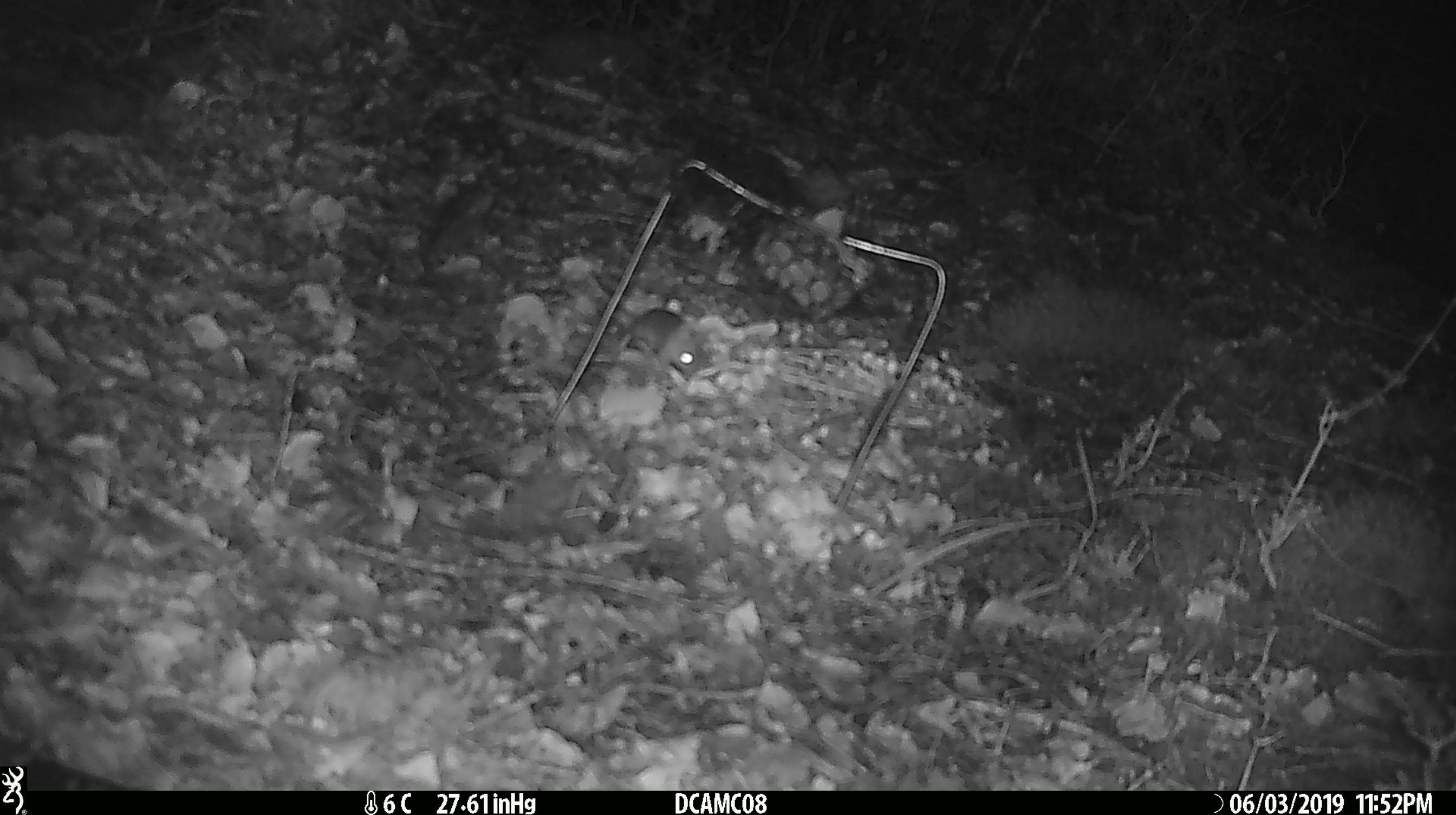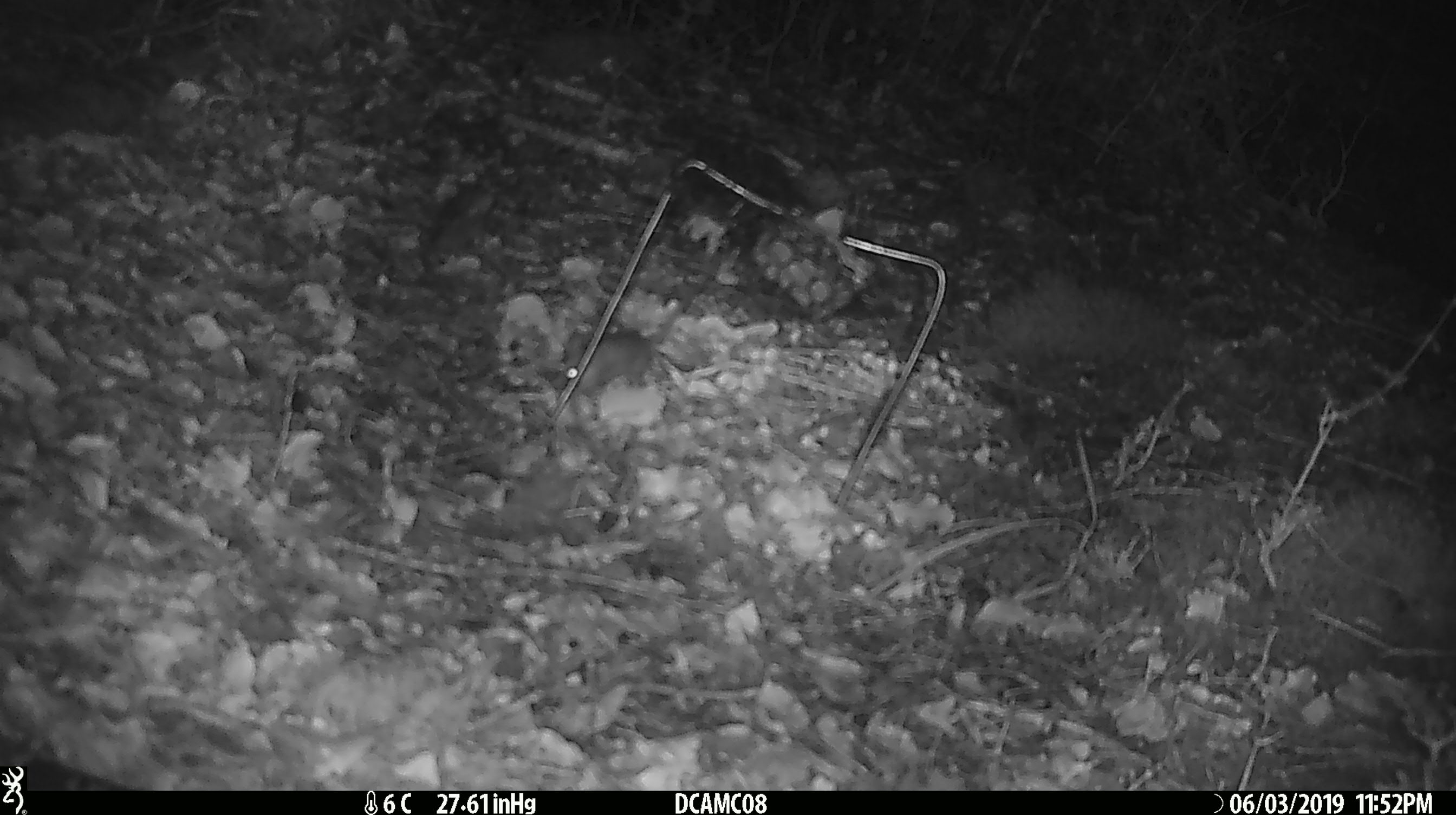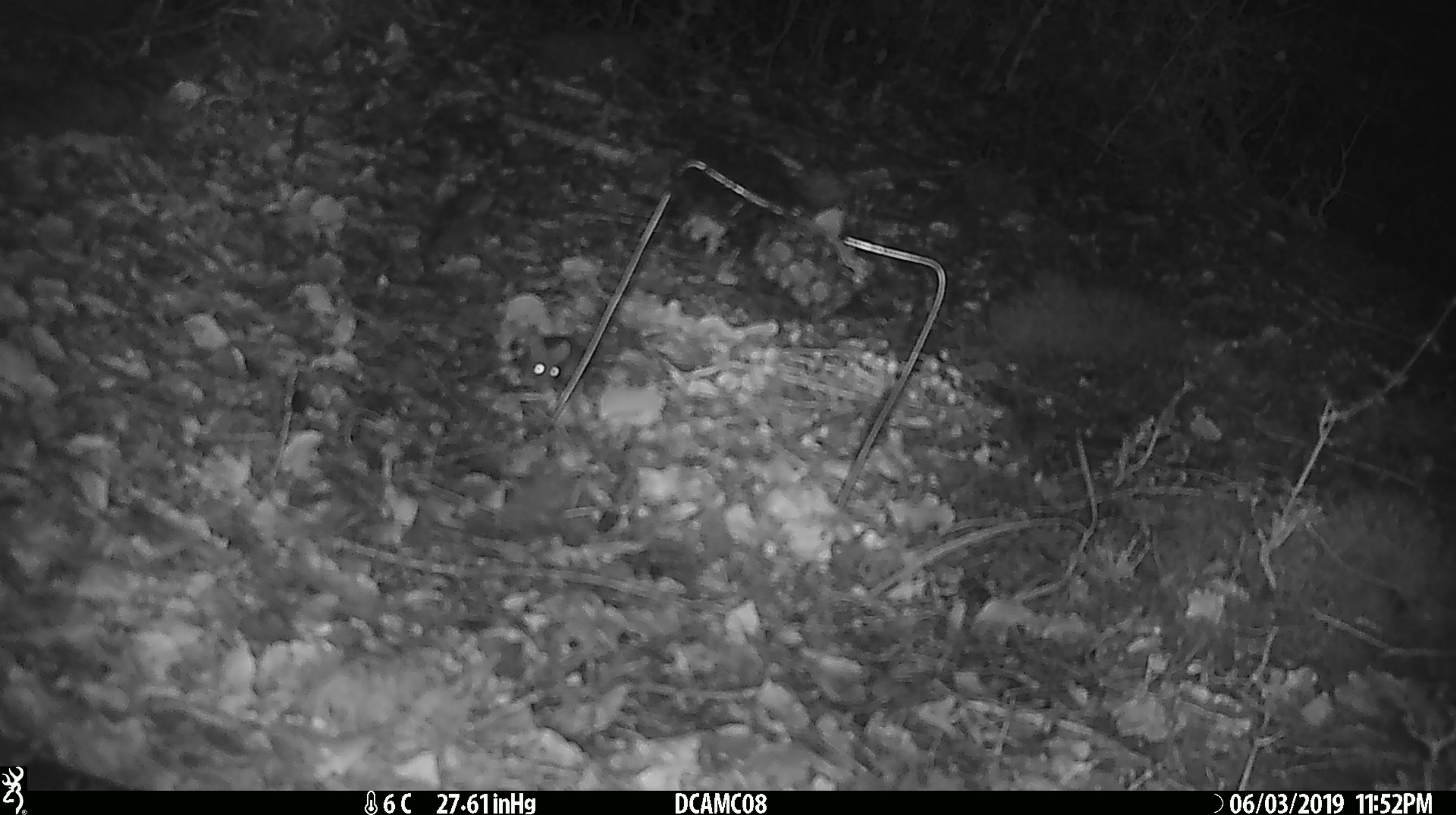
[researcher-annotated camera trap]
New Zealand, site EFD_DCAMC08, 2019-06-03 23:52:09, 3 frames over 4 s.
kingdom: Animalia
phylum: Chordata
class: Mammalia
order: Rodentia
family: Muridae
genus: Mus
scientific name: Mus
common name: mouse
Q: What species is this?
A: Mouse (Mus).